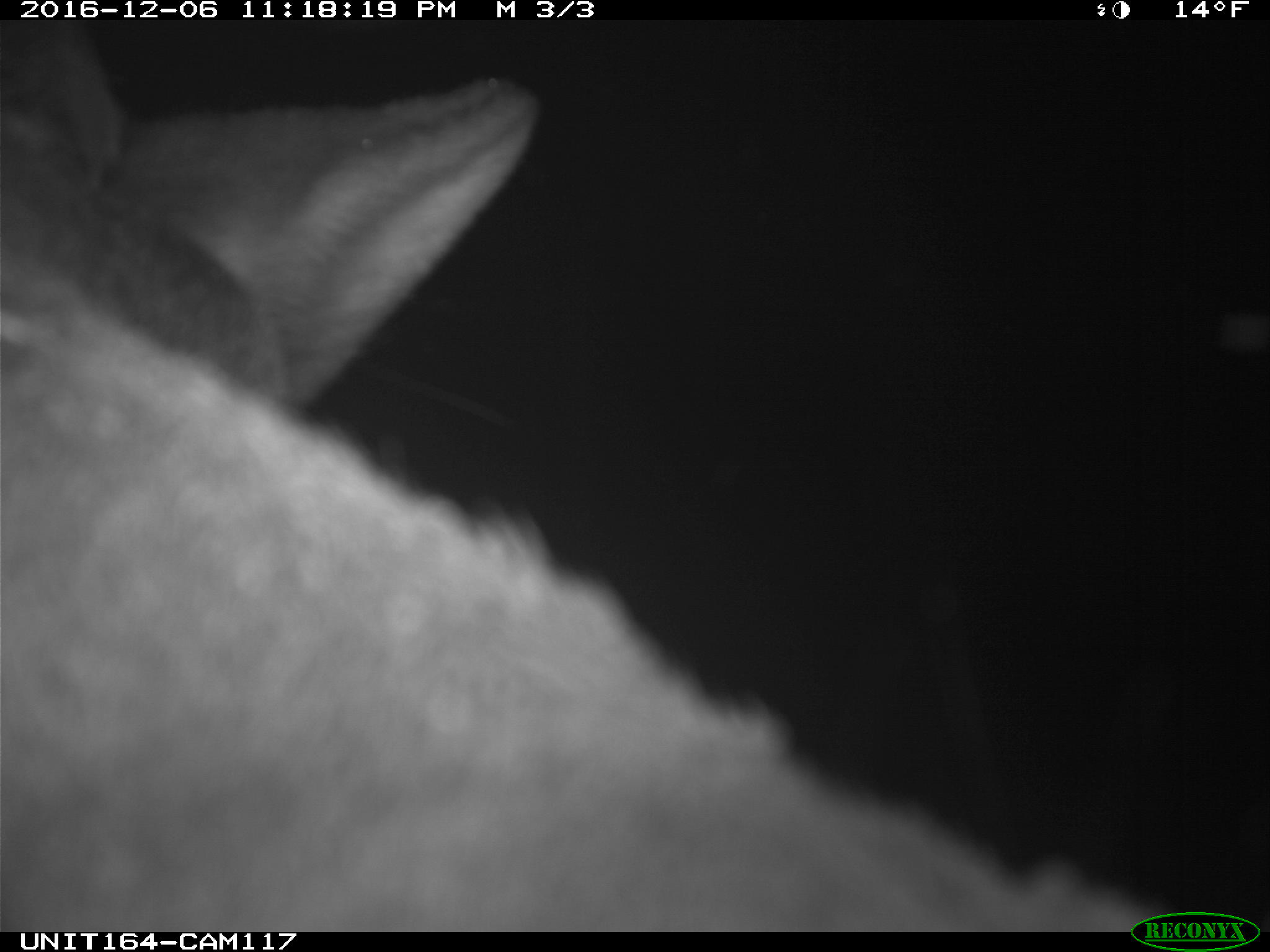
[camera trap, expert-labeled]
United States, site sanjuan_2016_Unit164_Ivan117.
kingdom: Animalia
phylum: Chordata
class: Mammalia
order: Artiodactyla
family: Cervidae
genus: Cervus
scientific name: Cervus elaphus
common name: red deer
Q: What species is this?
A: Cervus elaphus (red deer).